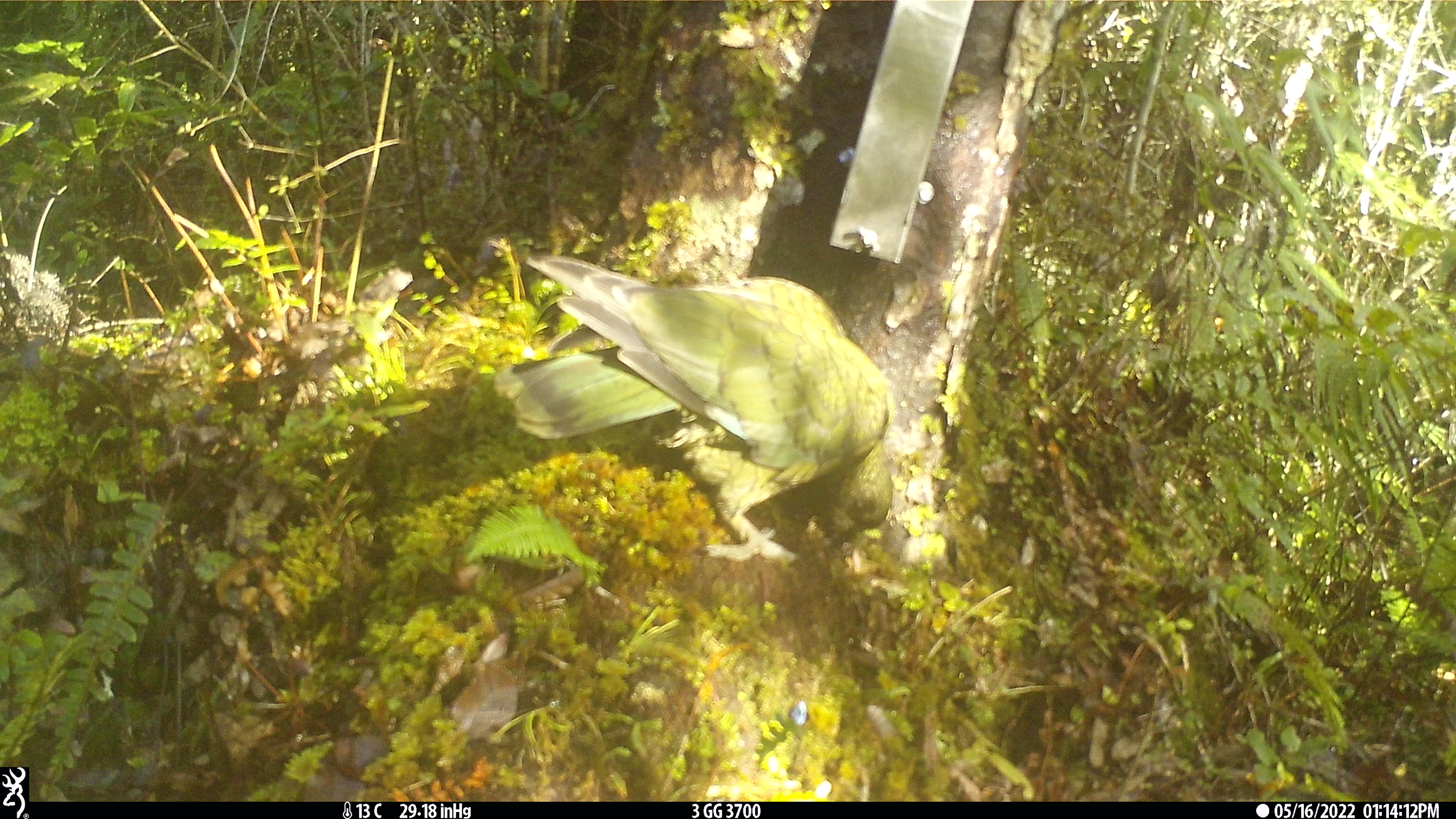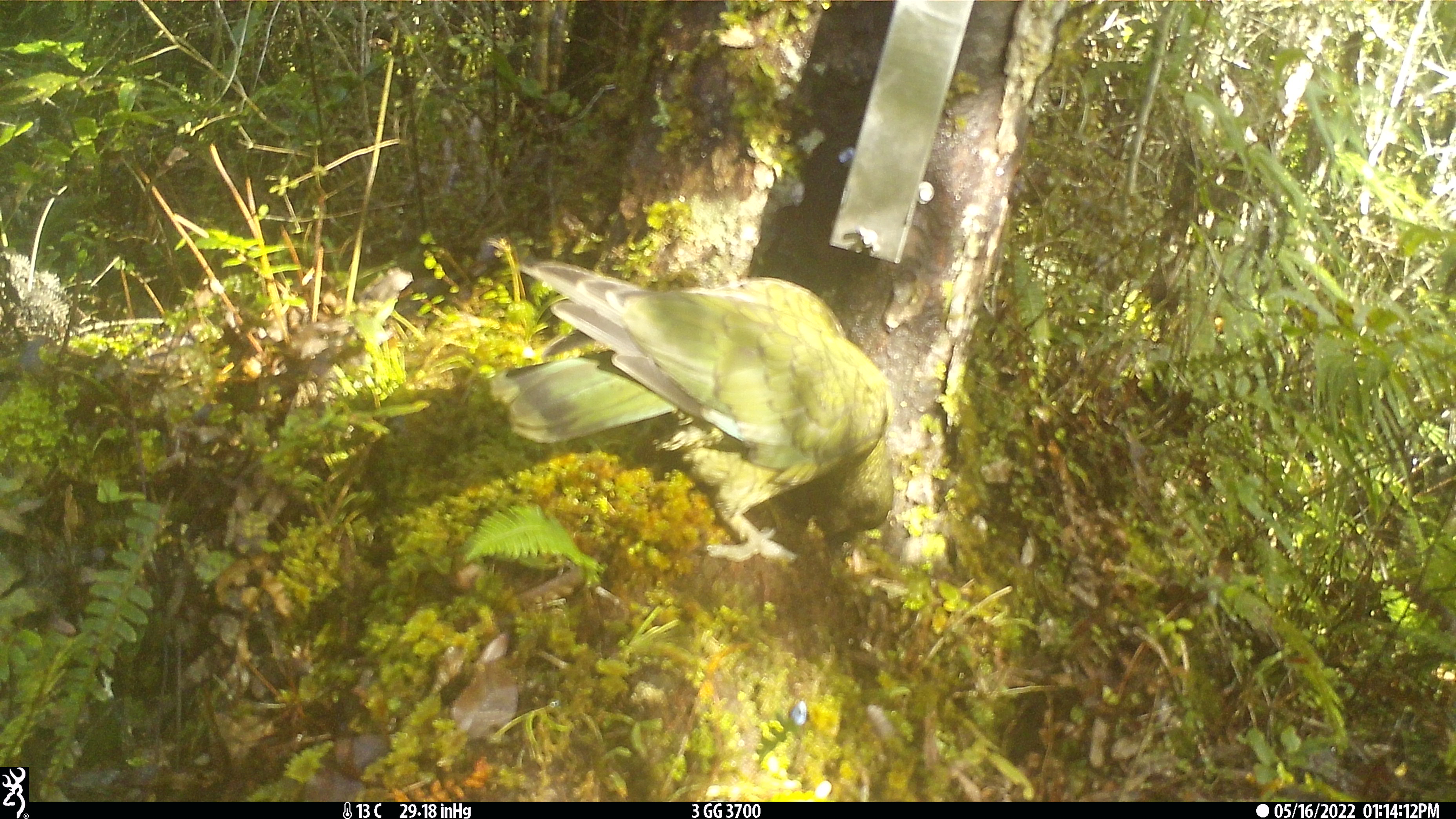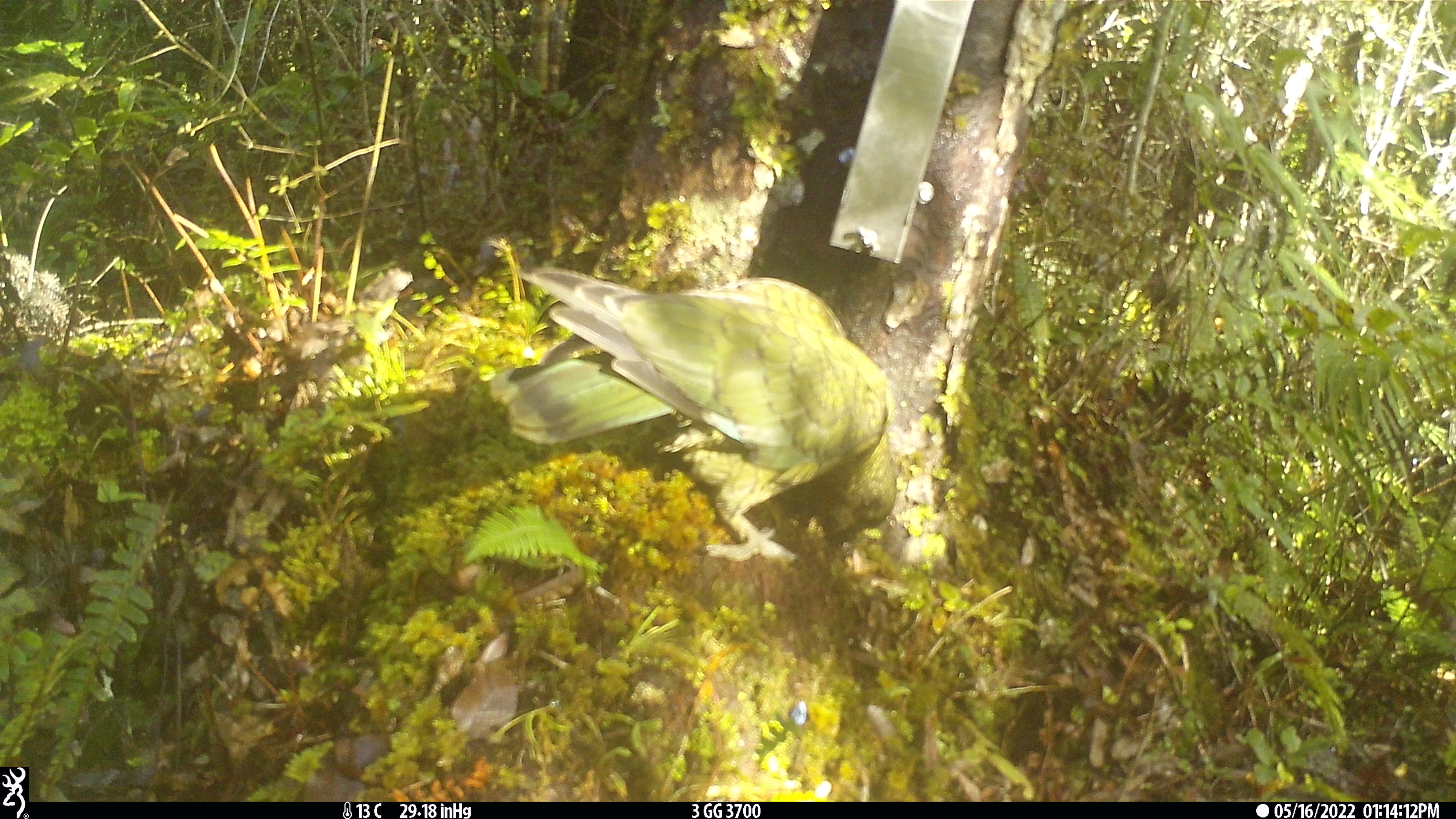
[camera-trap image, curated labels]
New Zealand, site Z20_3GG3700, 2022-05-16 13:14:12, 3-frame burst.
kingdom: Animalia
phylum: Chordata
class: Aves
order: Psittaciformes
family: Strigopidae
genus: Nestor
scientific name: Nestor notabilis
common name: kea